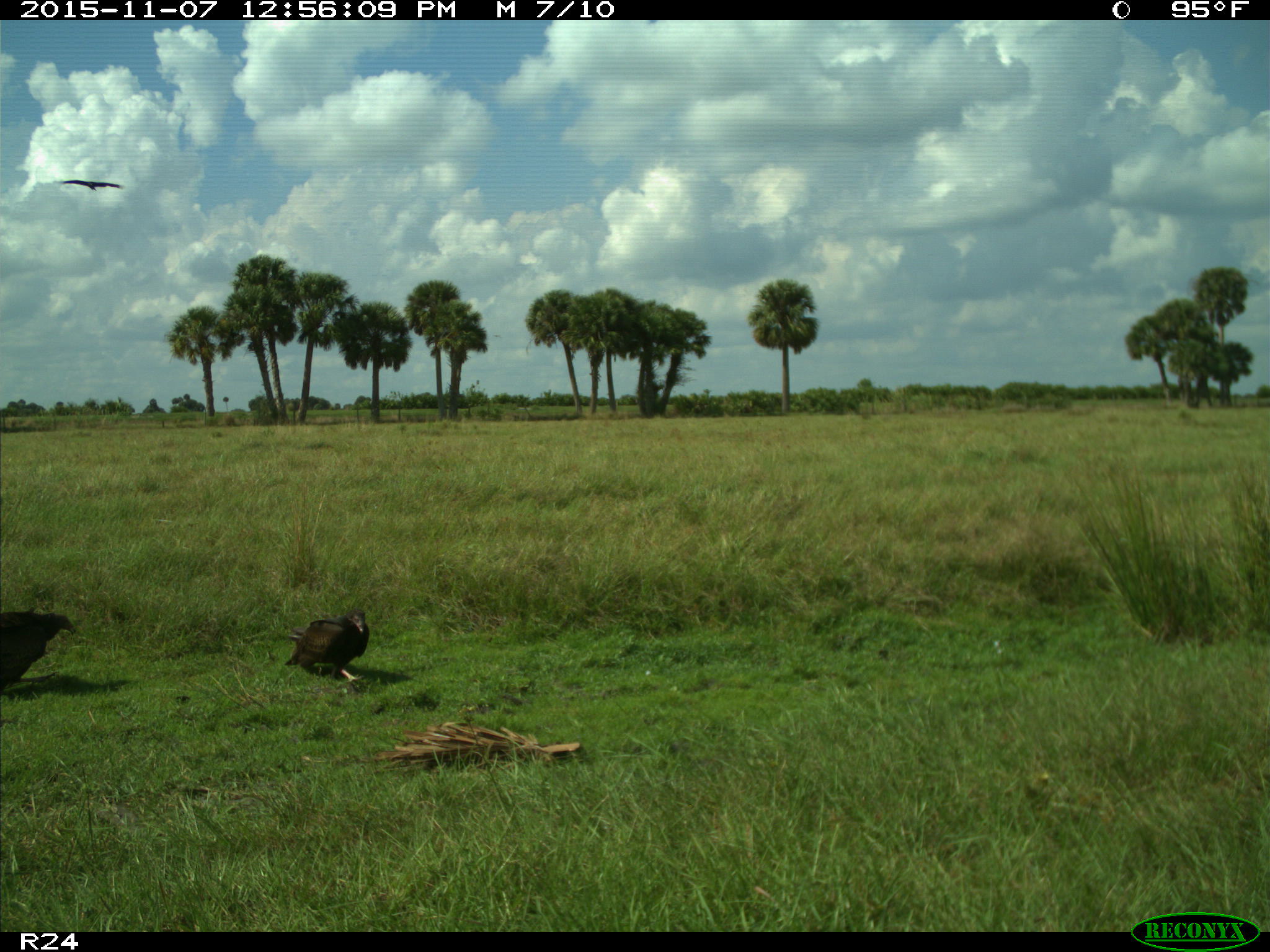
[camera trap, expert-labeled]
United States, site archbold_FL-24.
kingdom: Animalia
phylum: Chordata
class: Aves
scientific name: Aves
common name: birds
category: unidentified bird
Unidentified bird (birds) (Aves).